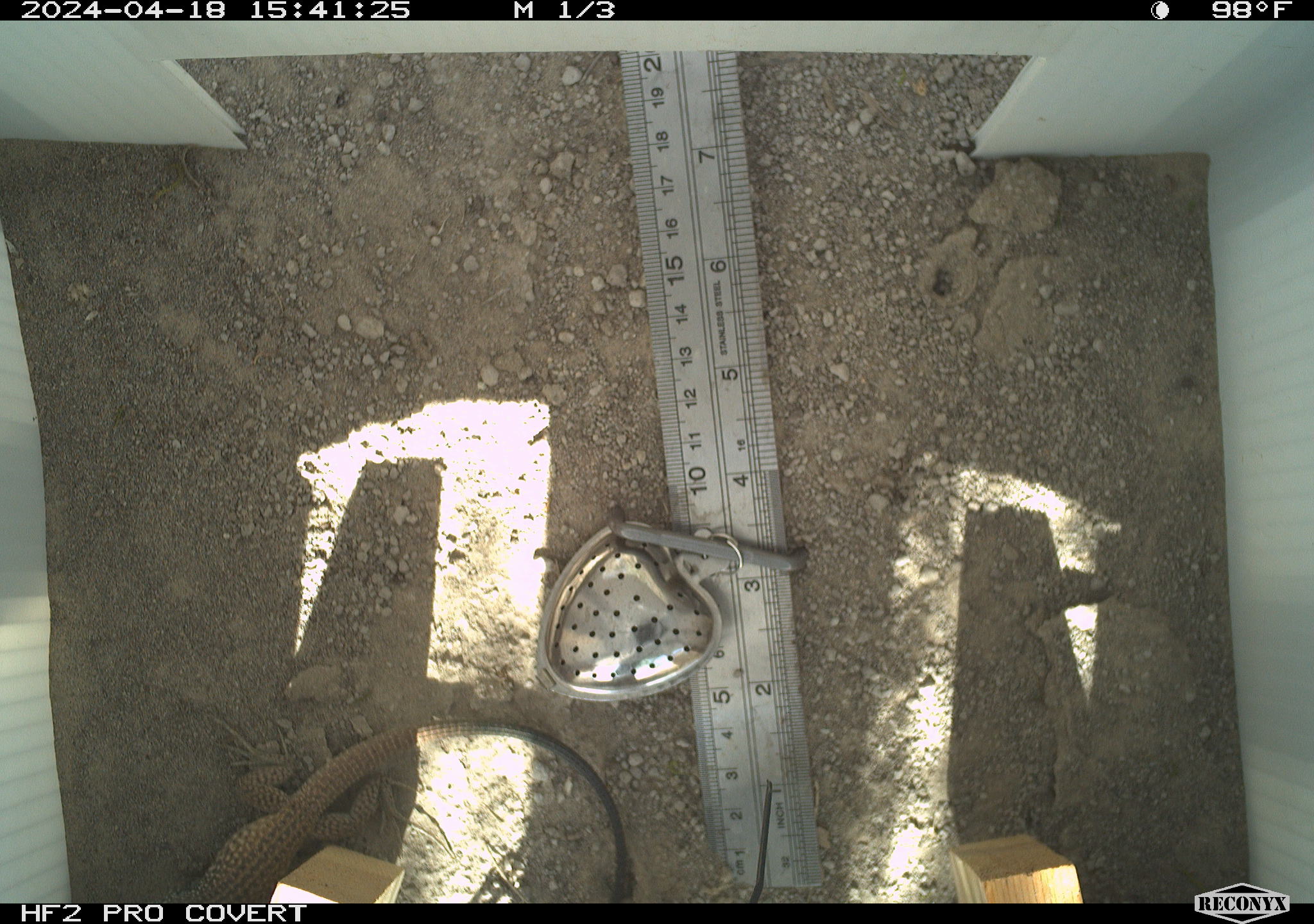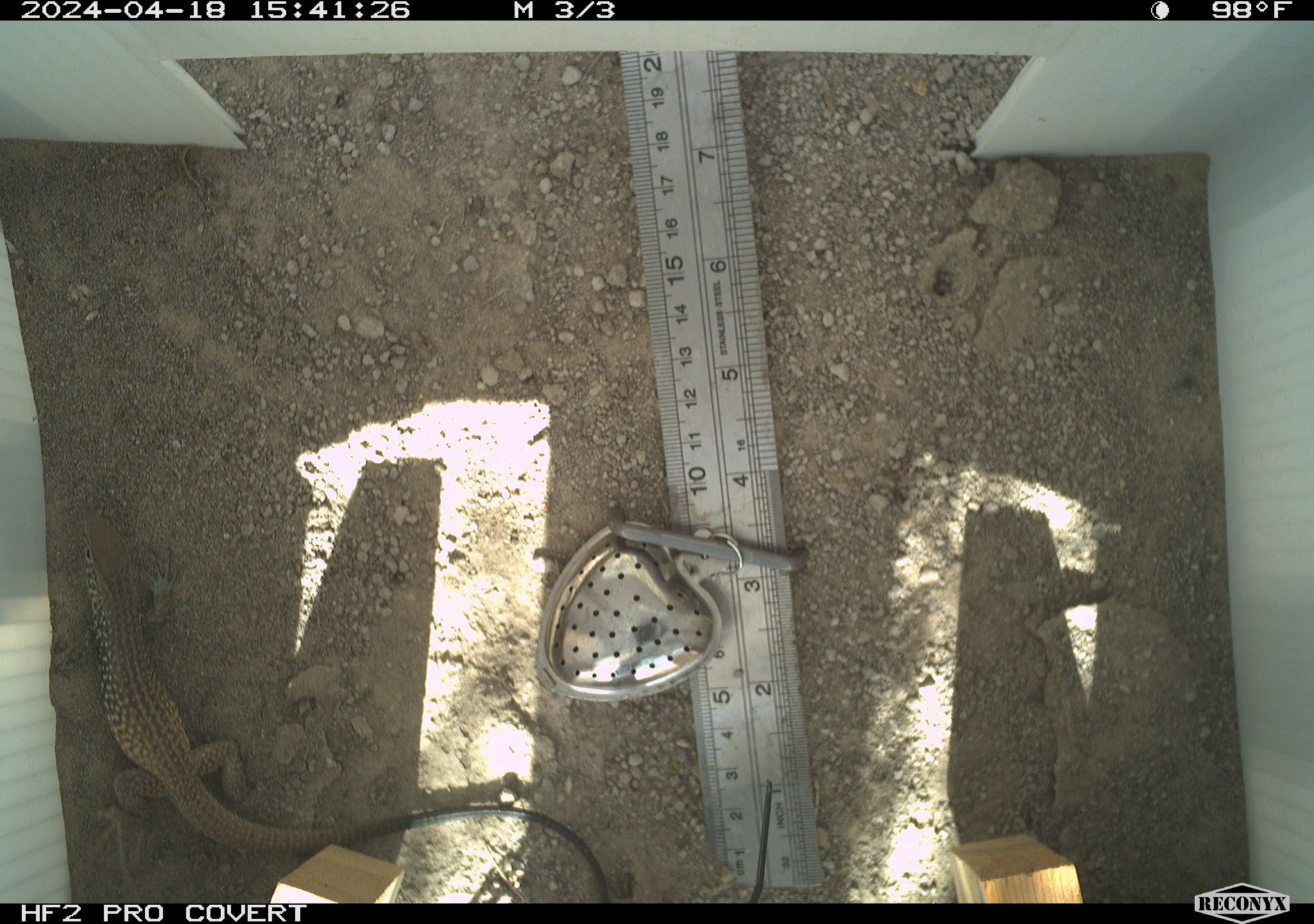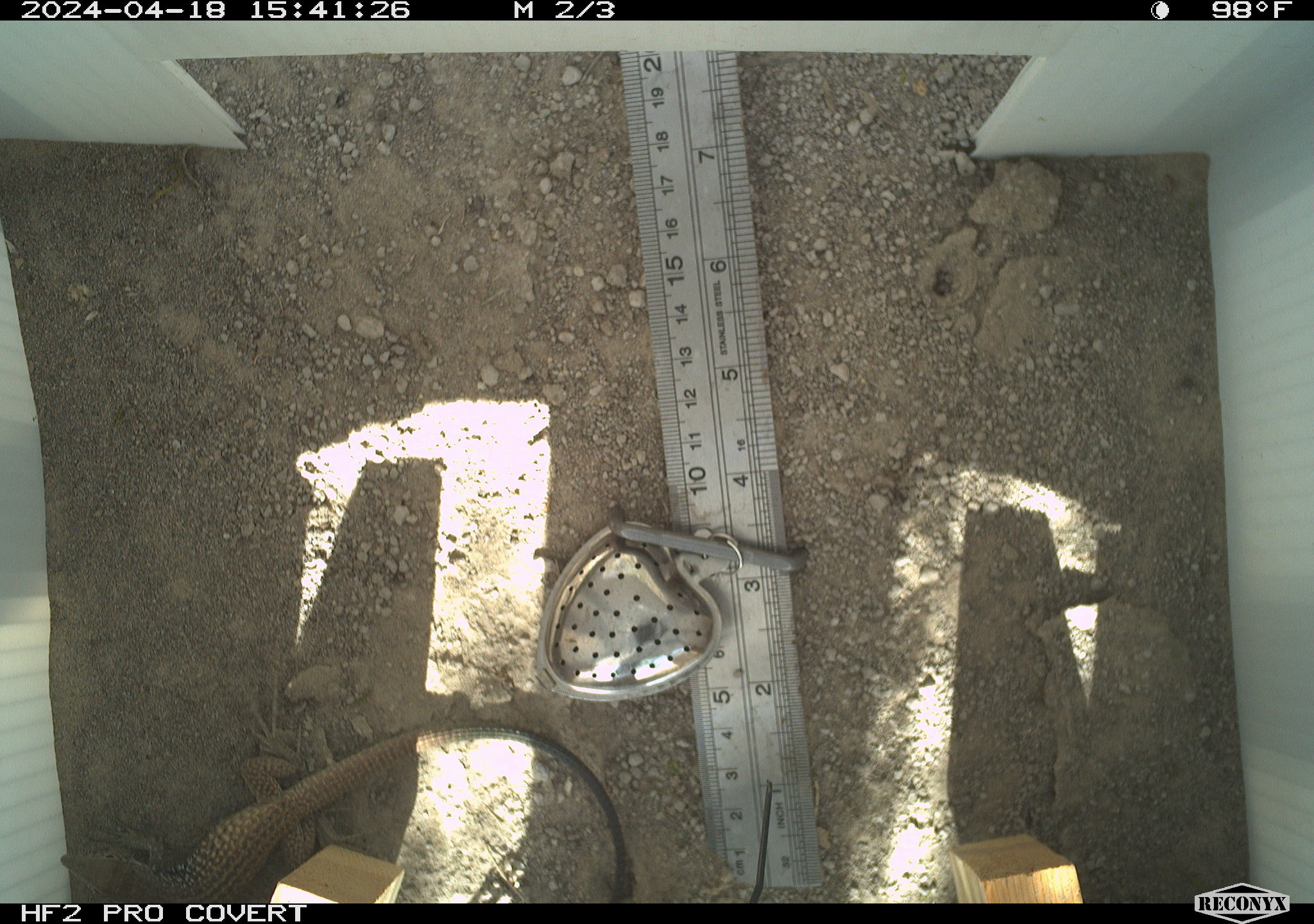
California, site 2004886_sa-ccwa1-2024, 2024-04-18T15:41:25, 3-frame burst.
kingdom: Animalia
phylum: Chordata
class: Reptilia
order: Squamata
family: Teiidae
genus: Aspidoscelis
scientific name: Aspidoscelis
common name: whiptail lizards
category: aspidoscelis species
Aspidoscelis species (whiptail lizards) (Aspidoscelis).